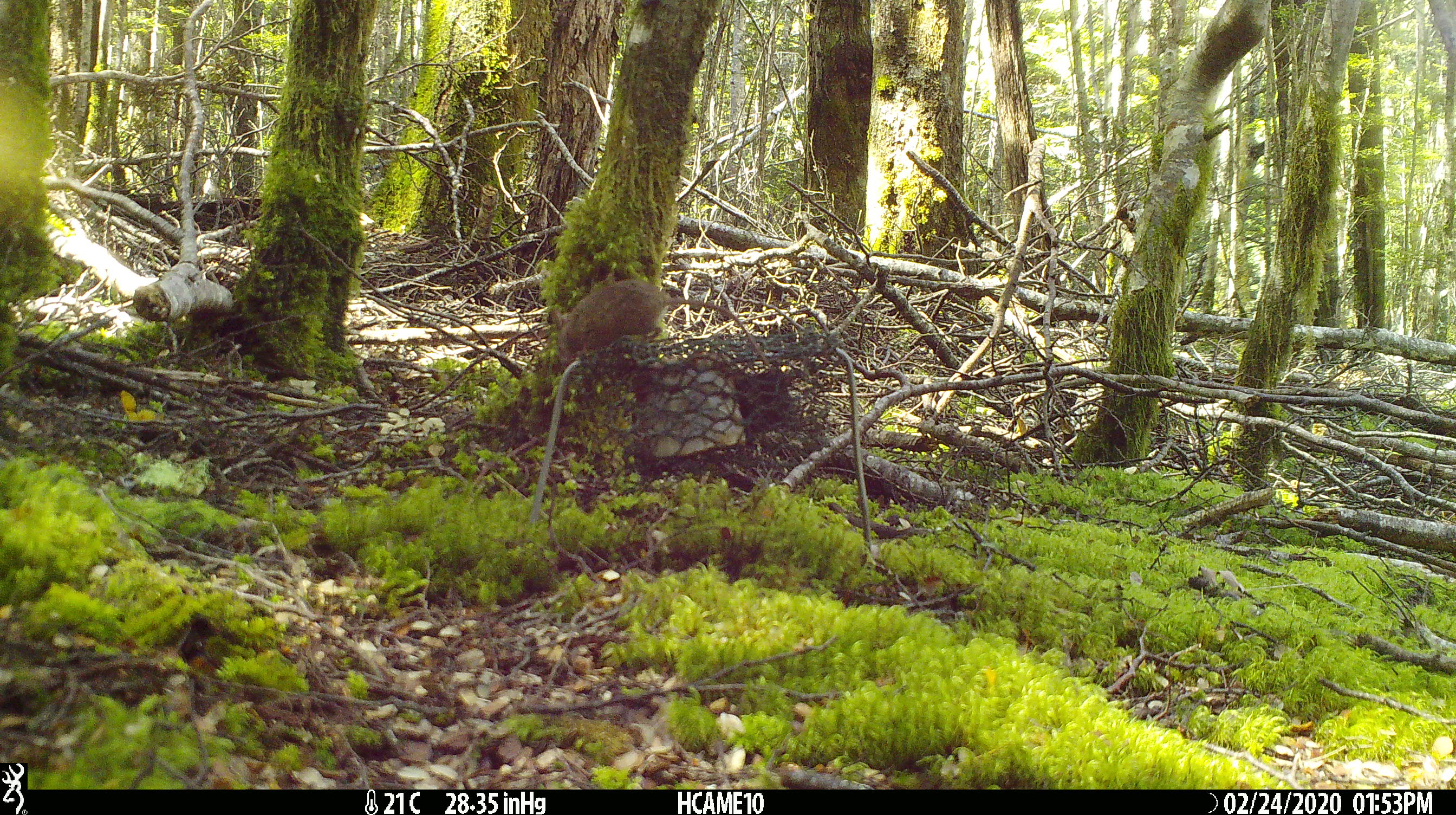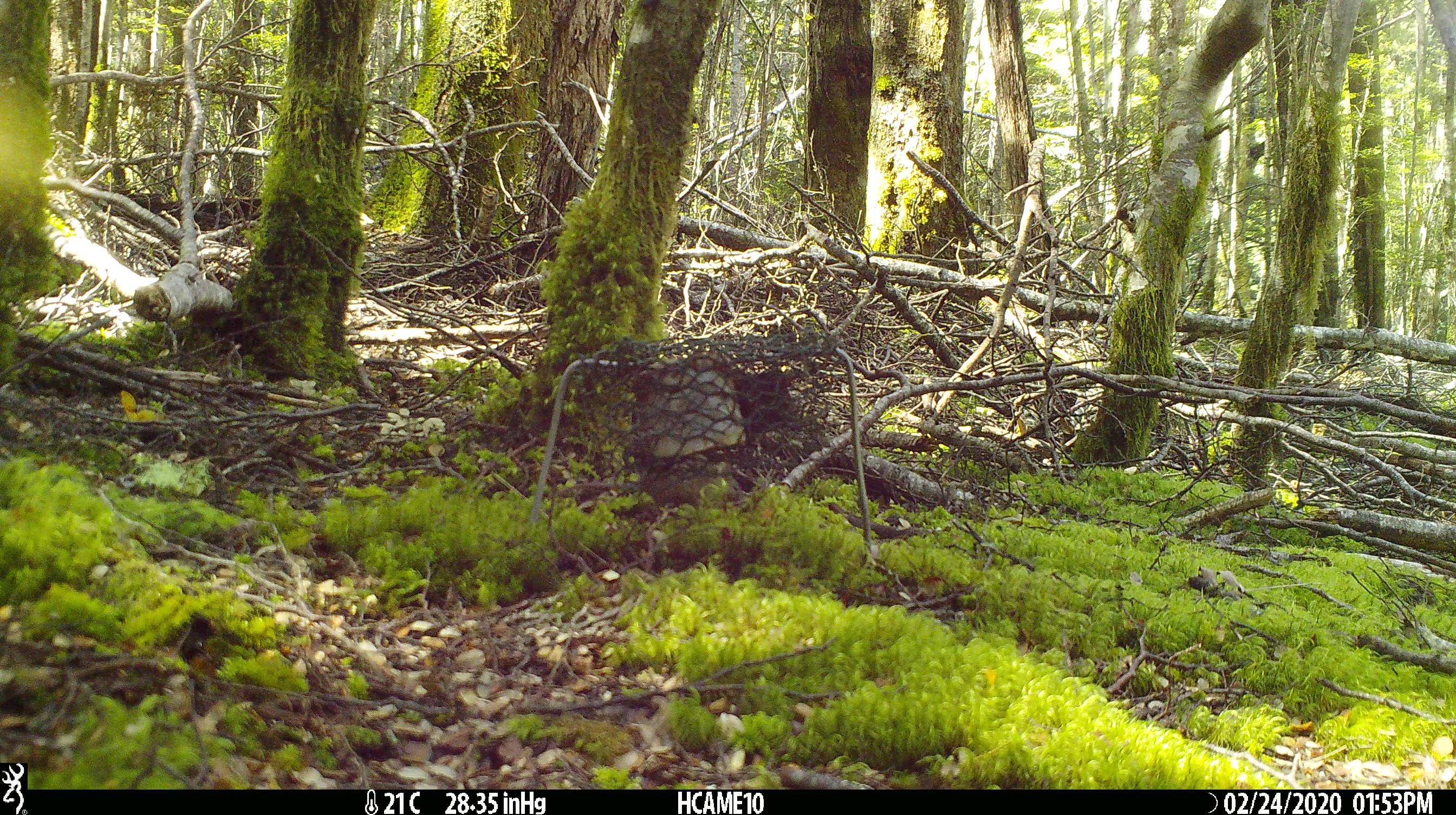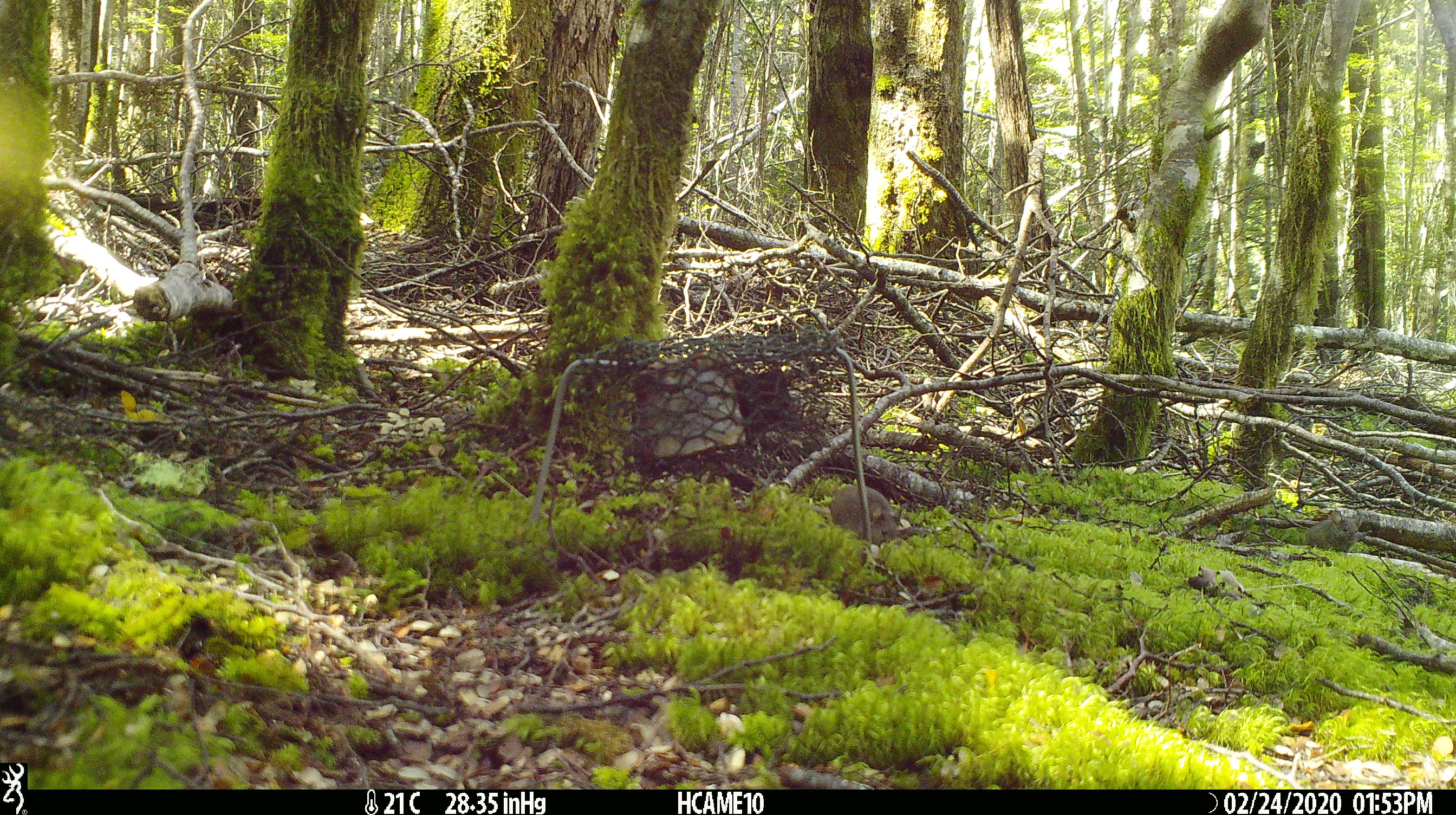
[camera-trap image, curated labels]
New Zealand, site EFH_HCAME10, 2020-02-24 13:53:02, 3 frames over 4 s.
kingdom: Animalia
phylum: Chordata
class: Mammalia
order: Rodentia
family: Muridae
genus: Mus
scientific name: Mus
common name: mouse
Mouse (Mus).